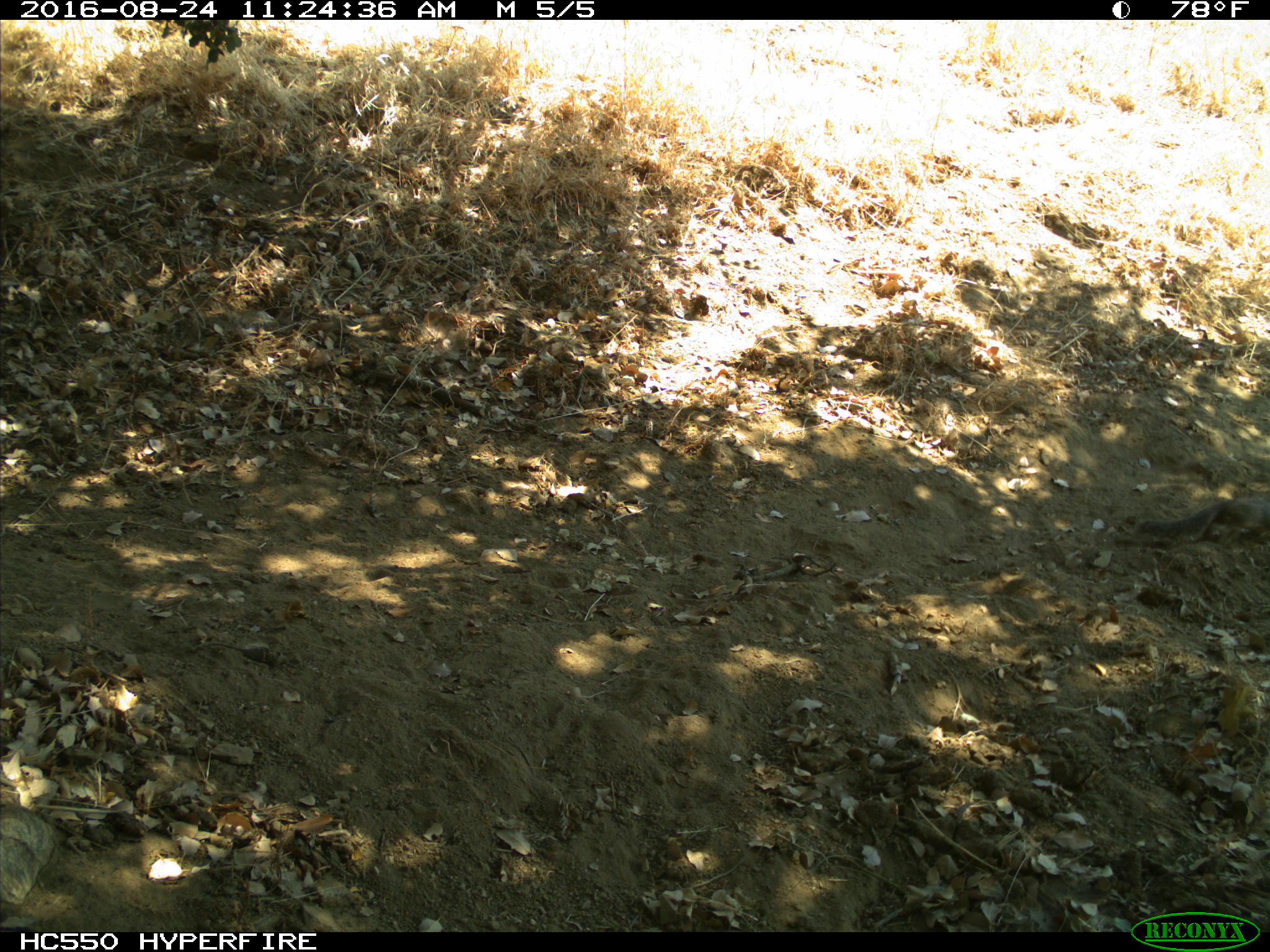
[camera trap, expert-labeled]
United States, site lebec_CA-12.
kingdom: Animalia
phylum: Chordata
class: Mammalia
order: Rodentia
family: Sciuridae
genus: Otospermophilus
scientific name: Otospermophilus beecheyi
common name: california ground squirrel